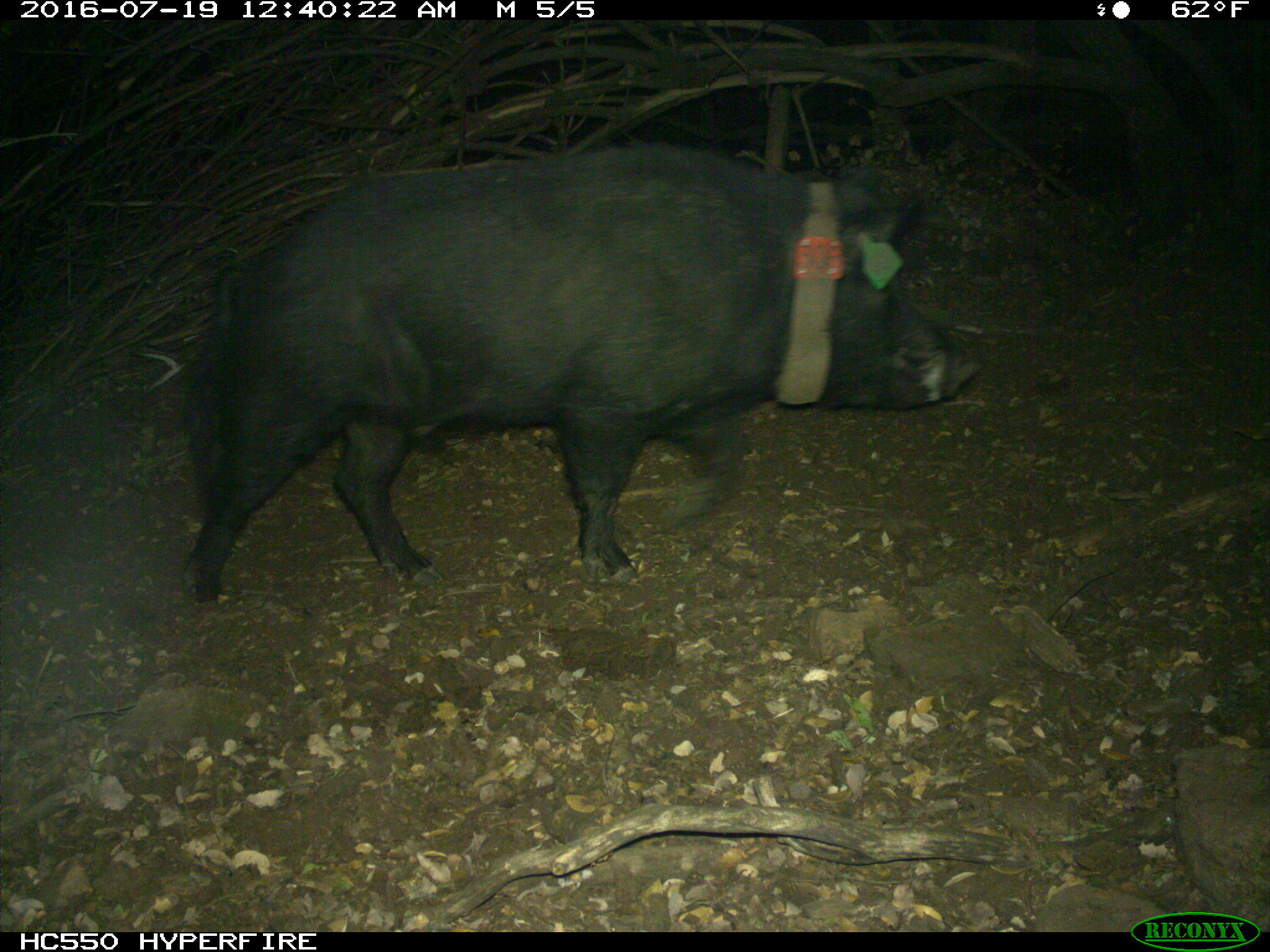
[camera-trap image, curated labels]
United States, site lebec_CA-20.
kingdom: Animalia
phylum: Chordata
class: Mammalia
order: Artiodactyla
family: Suidae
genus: Sus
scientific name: Sus scrofa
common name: wild boar